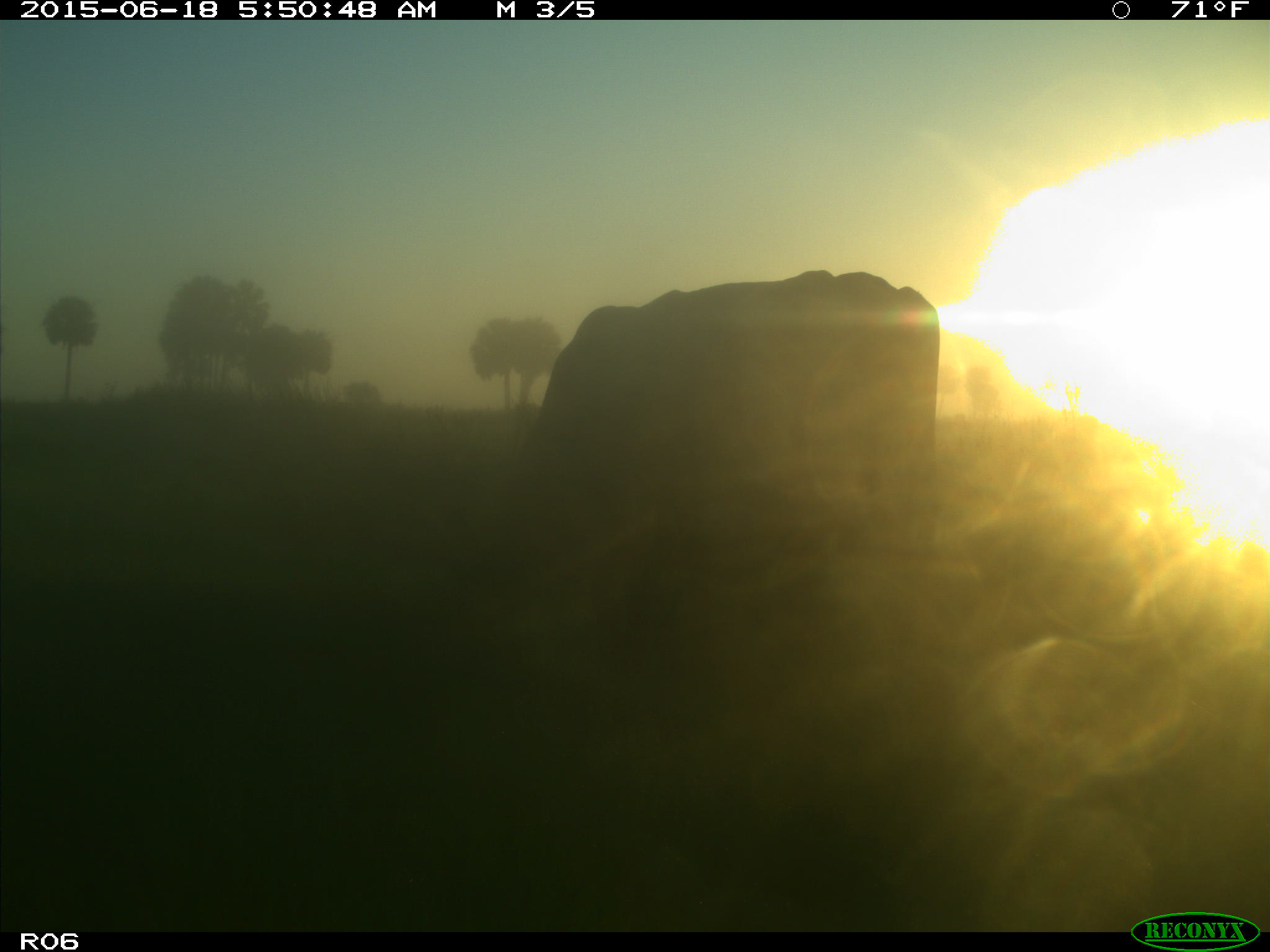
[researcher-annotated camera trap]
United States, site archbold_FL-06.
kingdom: Animalia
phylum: Chordata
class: Mammalia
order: Artiodactyla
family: Bovidae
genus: Bos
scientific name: Bos taurus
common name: domestic cow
Bos taurus (domestic cow).